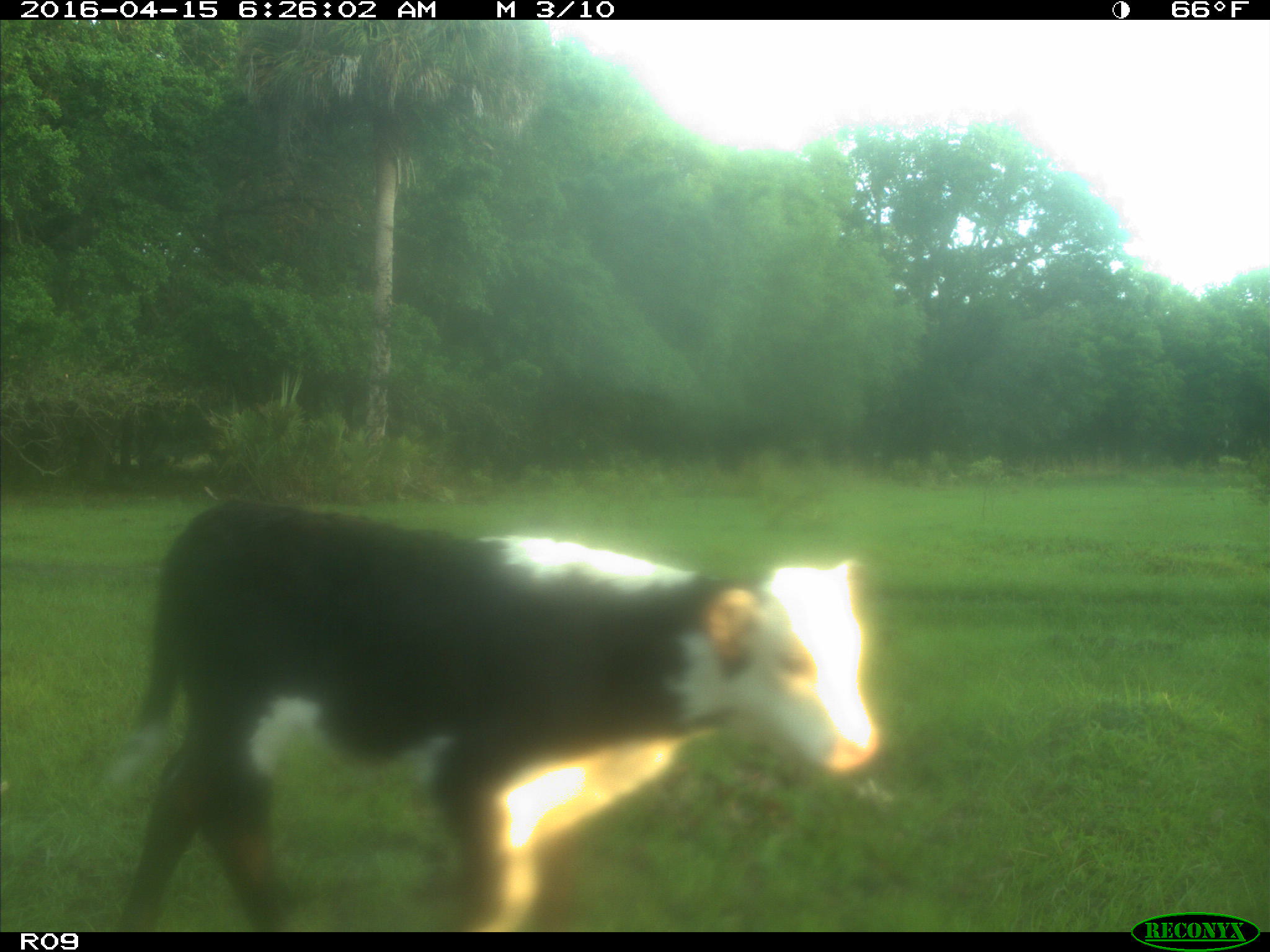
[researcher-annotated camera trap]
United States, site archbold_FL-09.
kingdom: Animalia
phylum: Chordata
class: Mammalia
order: Artiodactyla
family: Bovidae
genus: Bos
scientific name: Bos taurus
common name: domestic cow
Bos taurus (domestic cow).